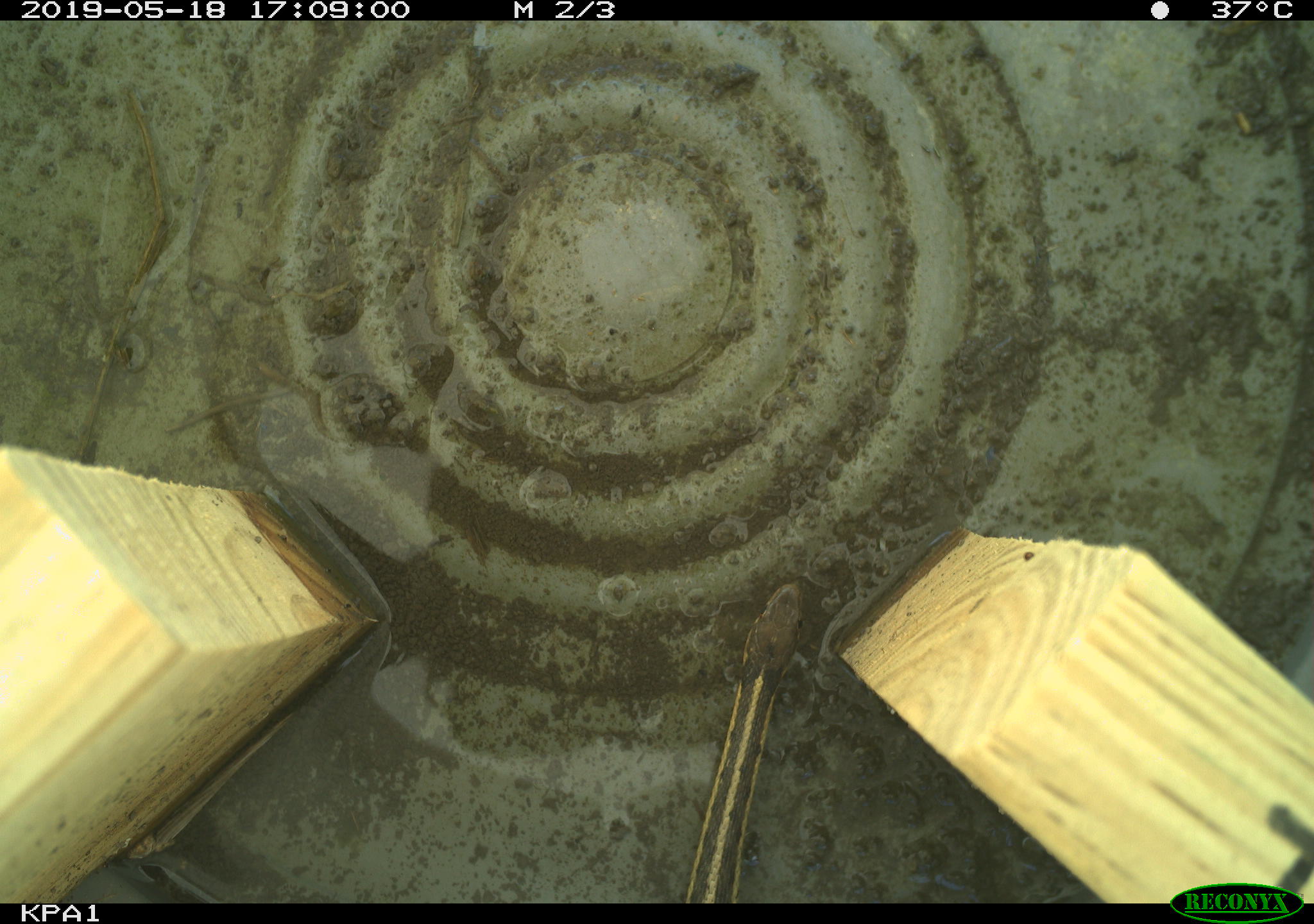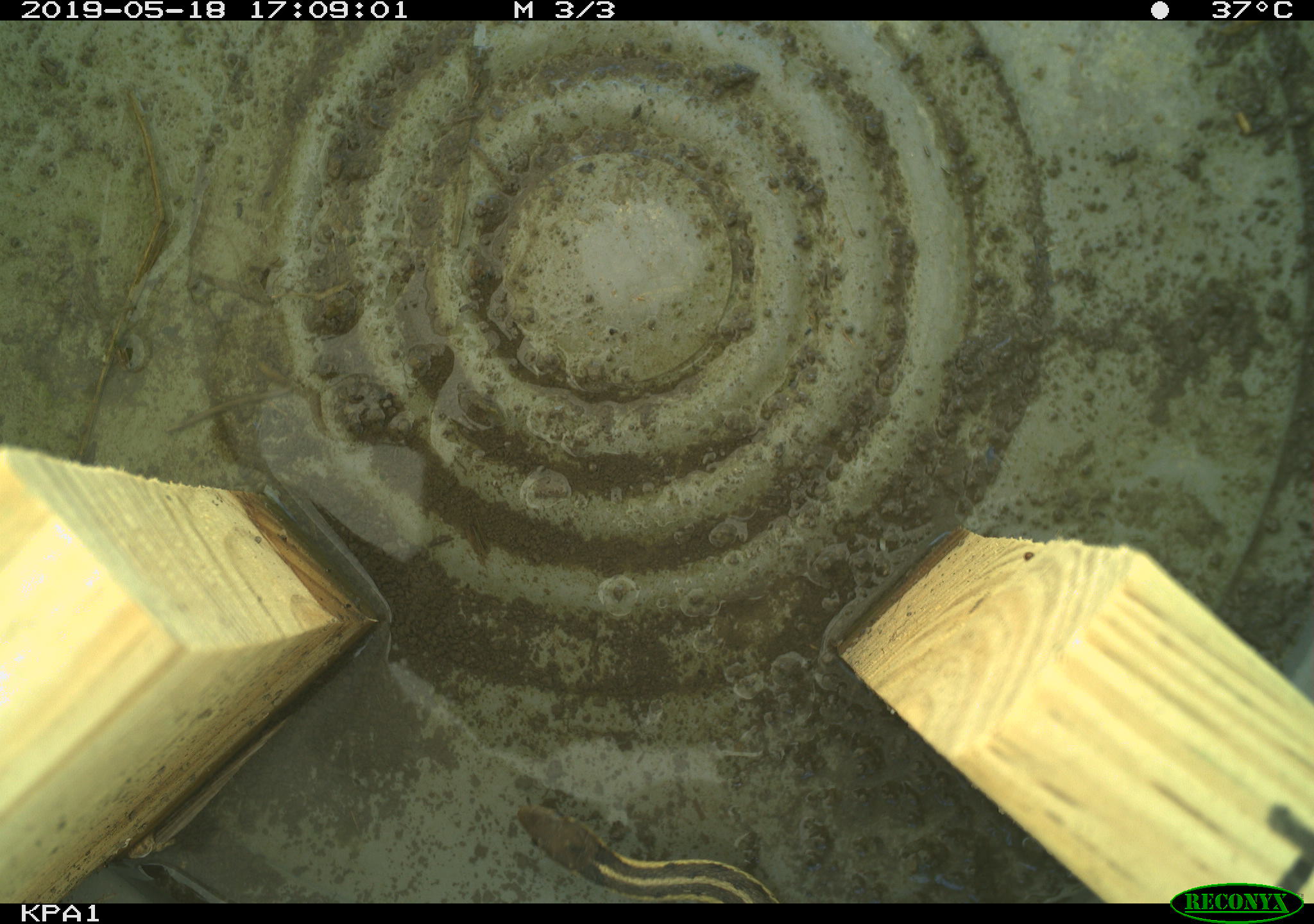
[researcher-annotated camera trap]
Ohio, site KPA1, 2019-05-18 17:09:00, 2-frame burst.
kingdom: Animalia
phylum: Chordata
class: Reptilia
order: Squamata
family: Colubridae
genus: Thamnophis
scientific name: Thamnophis sirtalis sirtalis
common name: eastern gartersnake